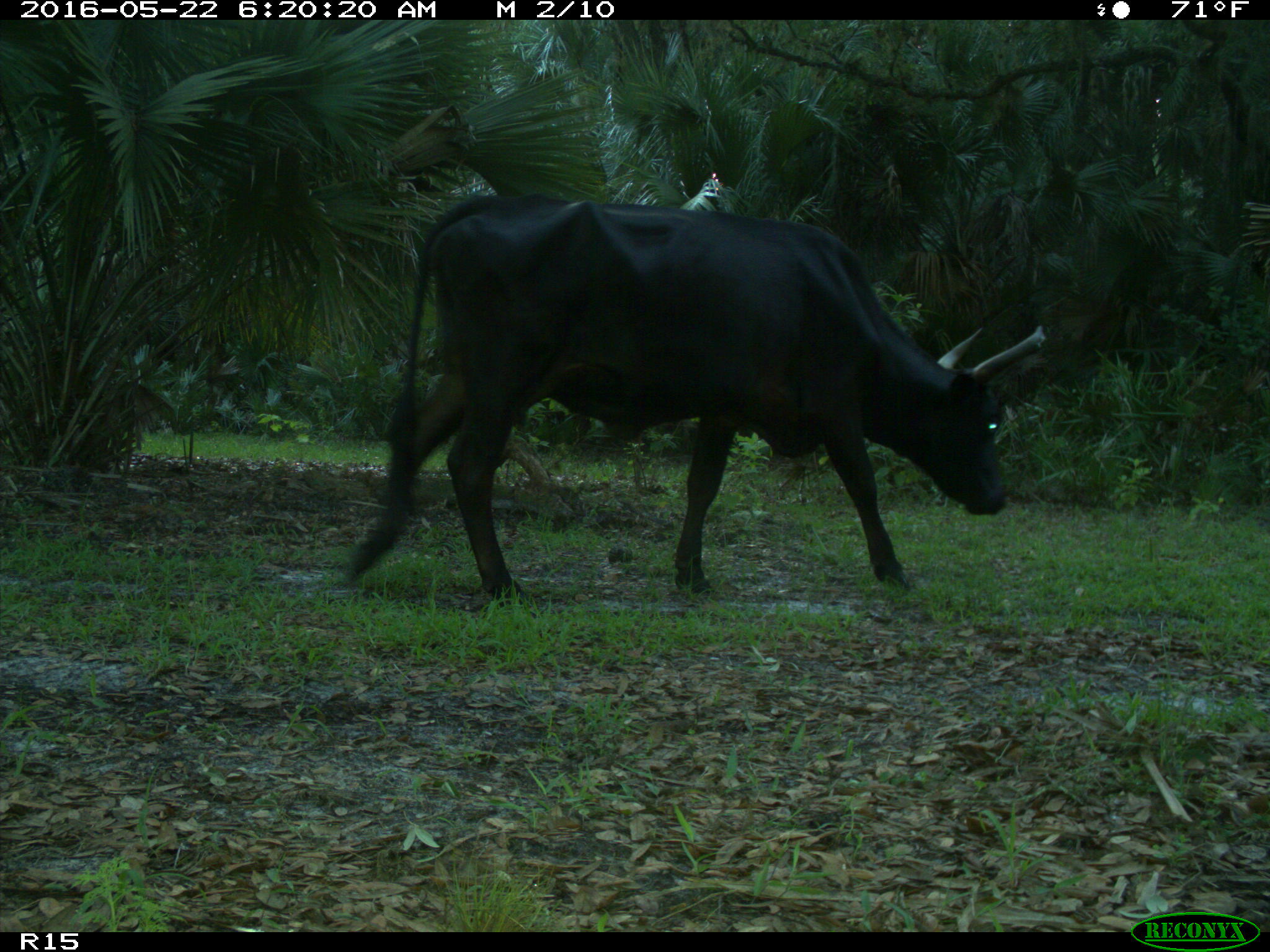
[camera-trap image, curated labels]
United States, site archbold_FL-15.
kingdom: Animalia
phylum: Chordata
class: Mammalia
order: Artiodactyla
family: Bovidae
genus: Bos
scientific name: Bos taurus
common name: domestic cow